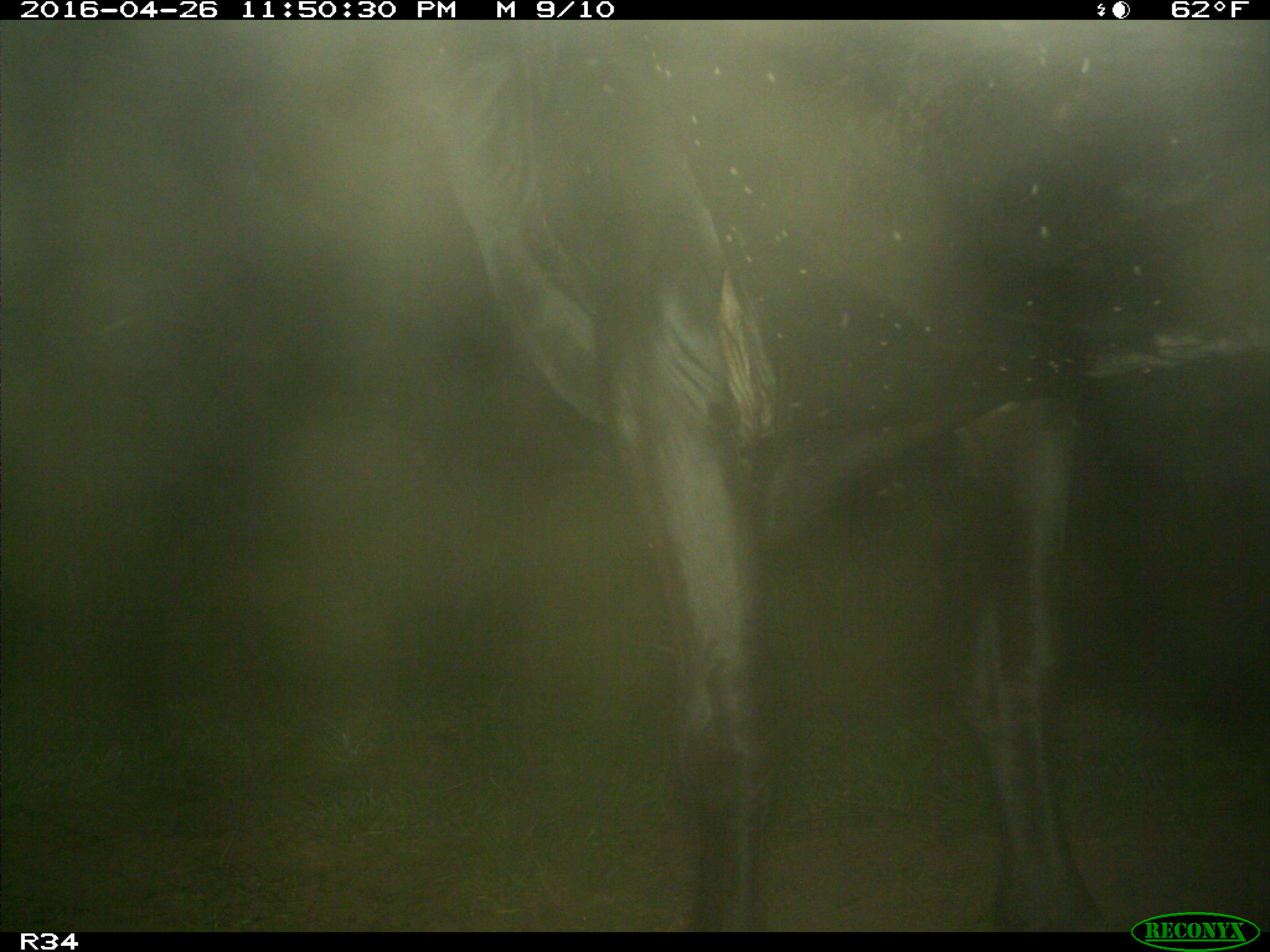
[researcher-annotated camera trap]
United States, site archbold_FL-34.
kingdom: Animalia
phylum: Chordata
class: Mammalia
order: Artiodactyla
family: Bovidae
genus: Bos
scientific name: Bos taurus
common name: domestic cow